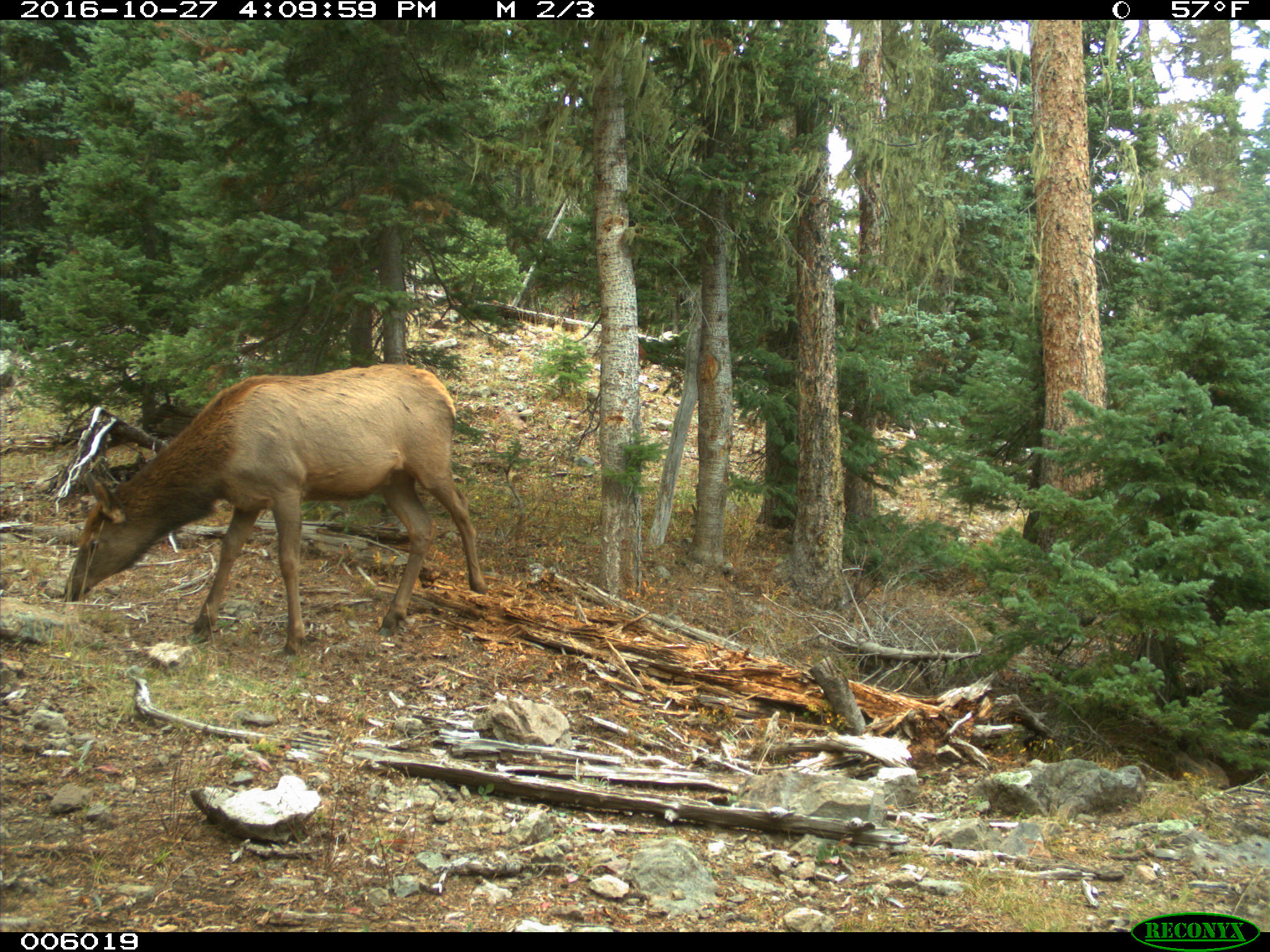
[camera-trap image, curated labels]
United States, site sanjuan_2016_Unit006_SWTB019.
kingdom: Animalia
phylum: Chordata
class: Mammalia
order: Artiodactyla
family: Cervidae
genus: Cervus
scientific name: Cervus elaphus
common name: red deer